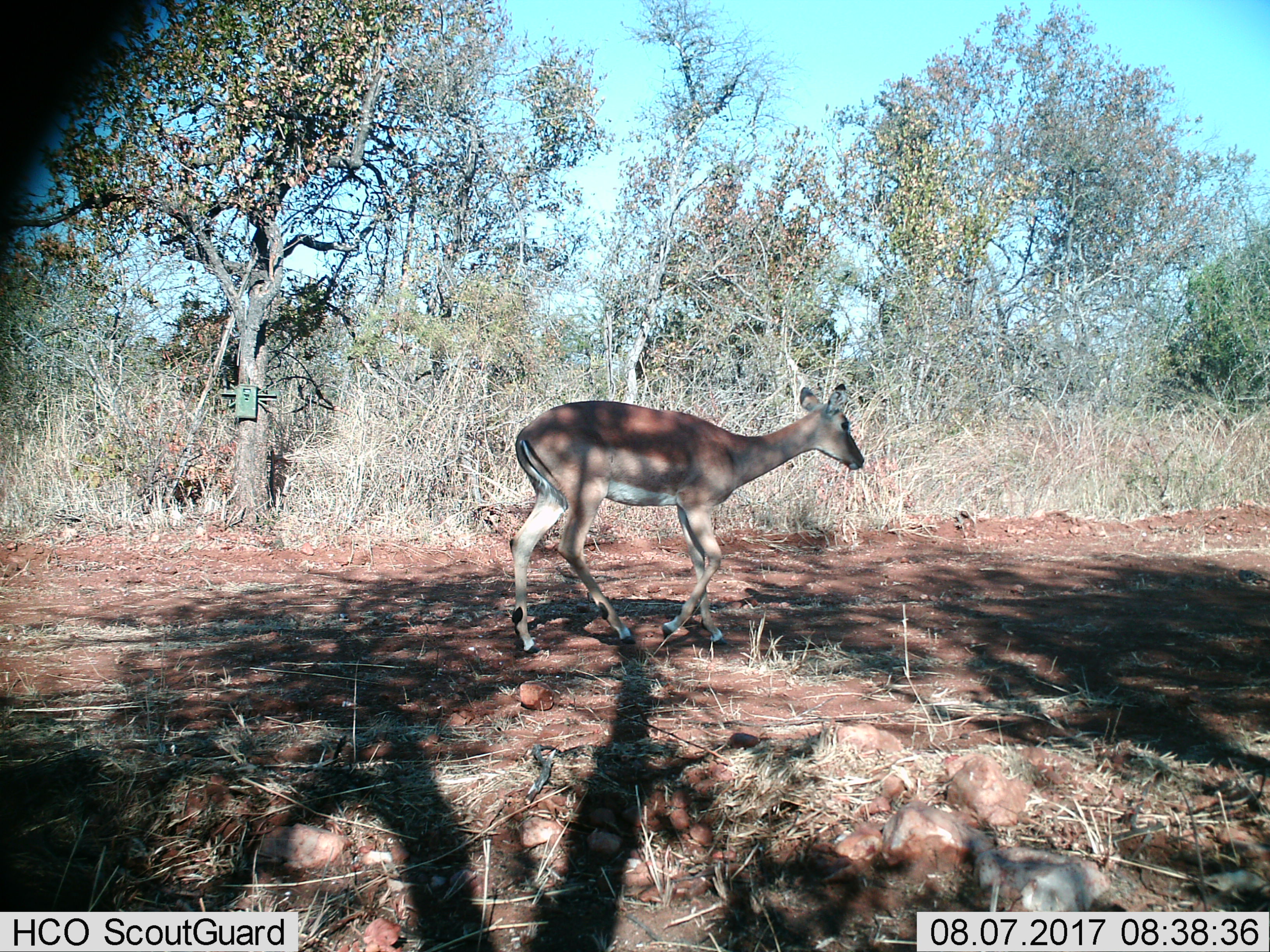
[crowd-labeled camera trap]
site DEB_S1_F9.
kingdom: Animalia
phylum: Chordata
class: Mammalia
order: Artiodactyla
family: Bovidae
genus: Aepyceros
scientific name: Aepyceros melampus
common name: impala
Impala (Aepyceros melampus), count 1. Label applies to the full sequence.